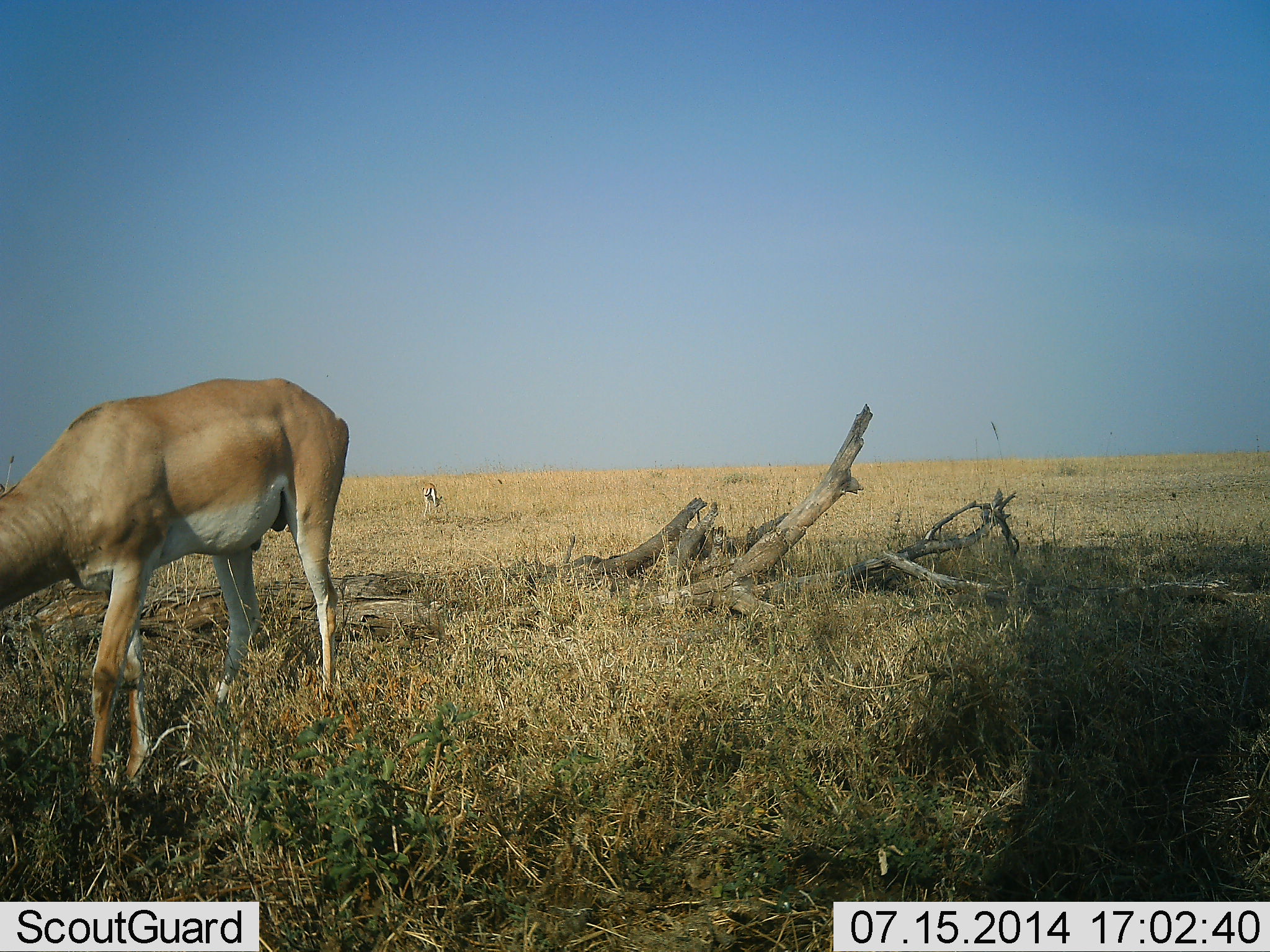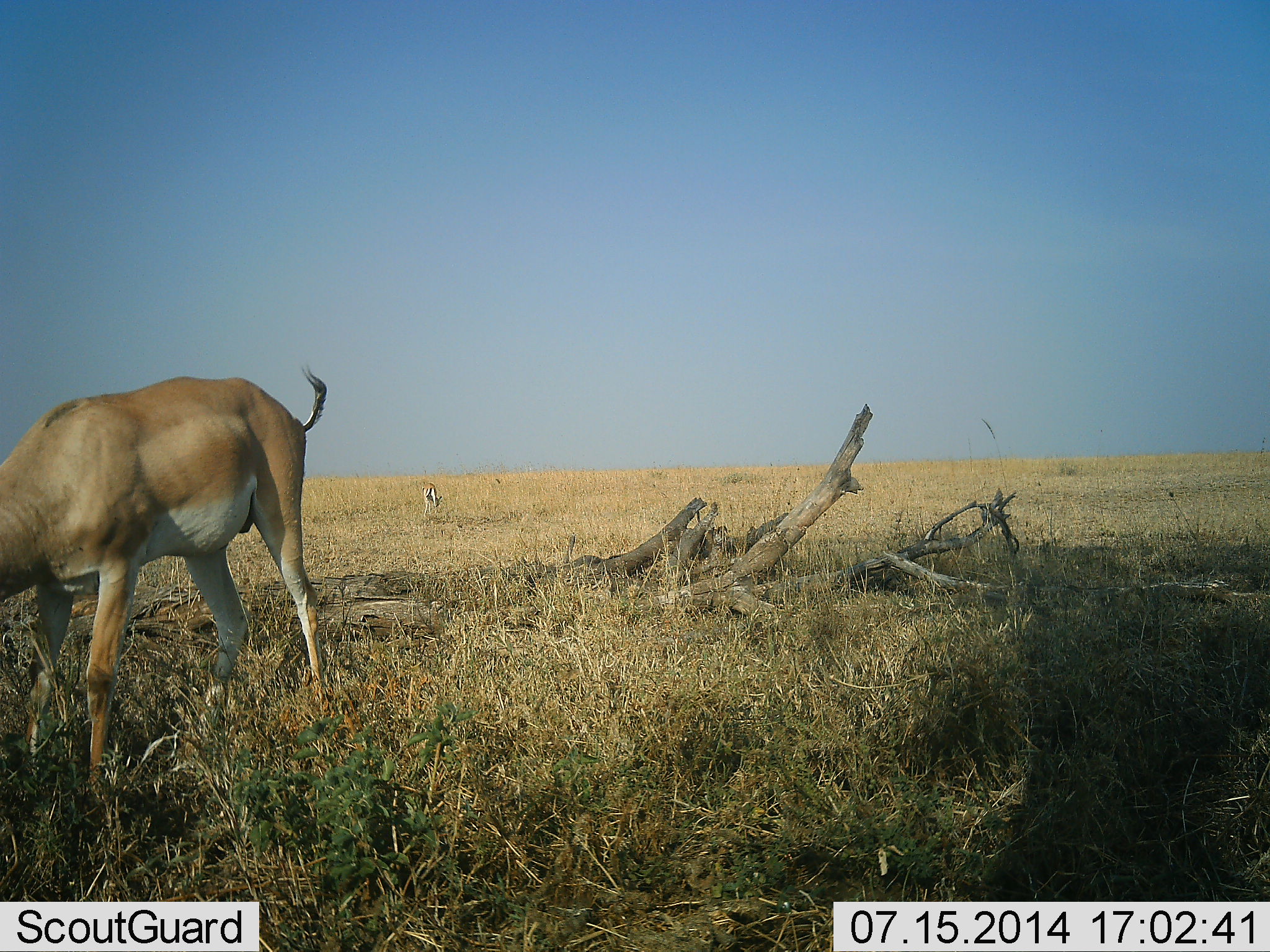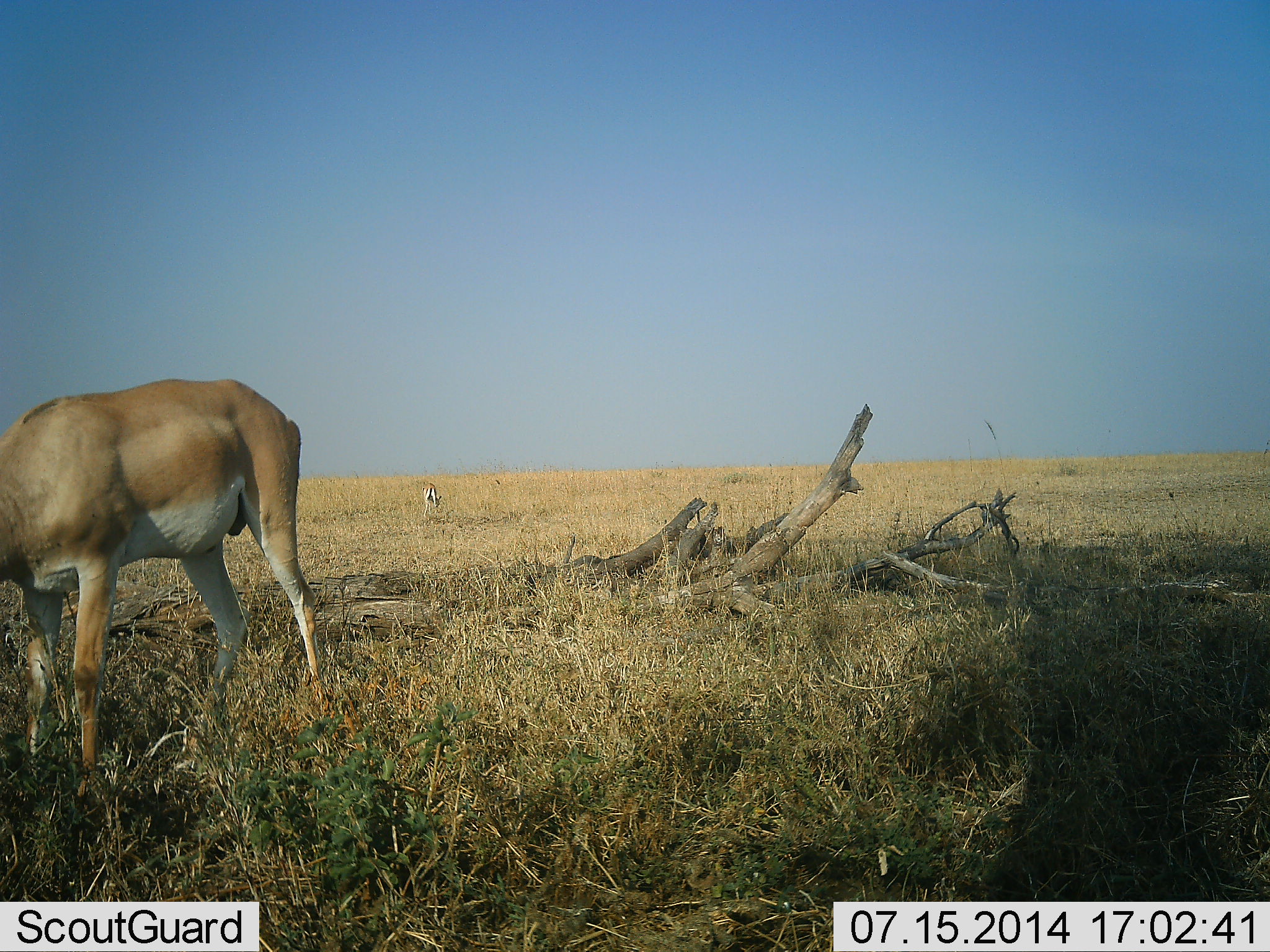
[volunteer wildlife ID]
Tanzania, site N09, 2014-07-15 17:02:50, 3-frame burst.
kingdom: Animalia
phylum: Chordata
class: Mammalia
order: Artiodactyla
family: Bovidae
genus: Nanger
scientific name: Nanger granti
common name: grant's gazelle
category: gazellegrants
Gazellegrants (grant's gazelle) (Nanger granti), count 1. Behavior (volunteer vote fractions): standing 20%, resting 0%, moving 10%, interacting 0%. Young present (vote fraction): 0%. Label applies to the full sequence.